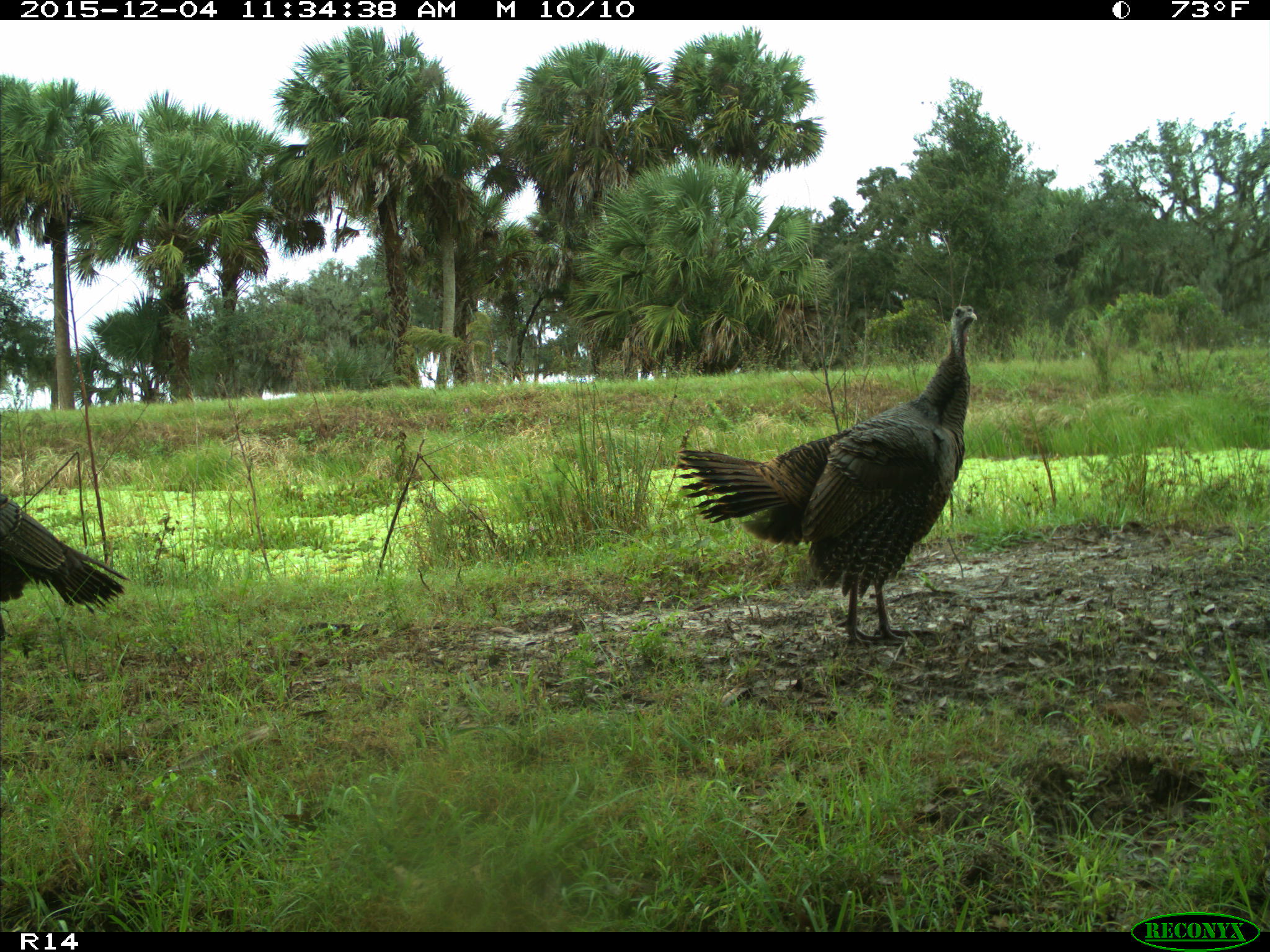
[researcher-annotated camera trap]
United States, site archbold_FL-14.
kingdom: Animalia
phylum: Chordata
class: Aves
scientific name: Aves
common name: birds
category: unidentified bird